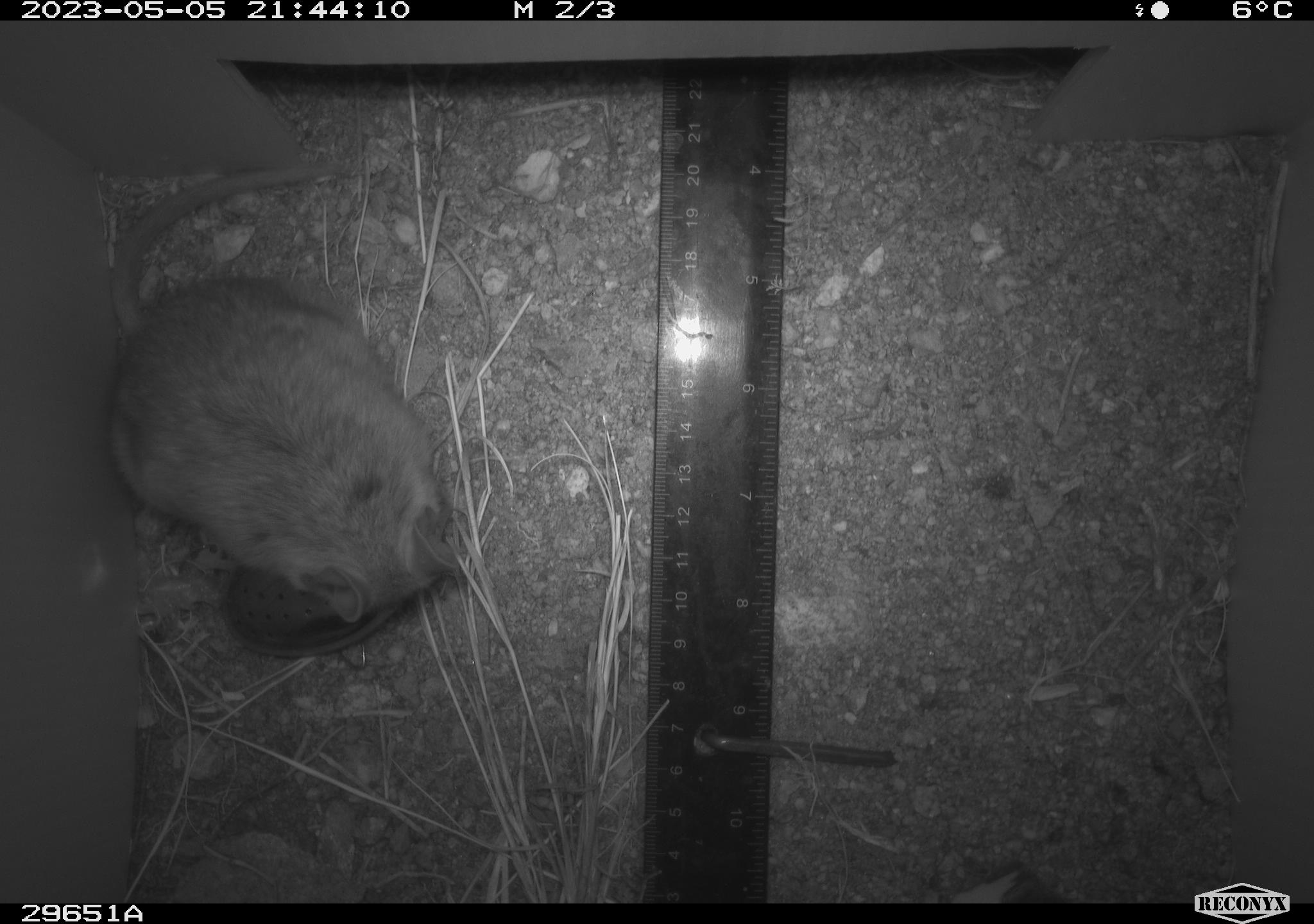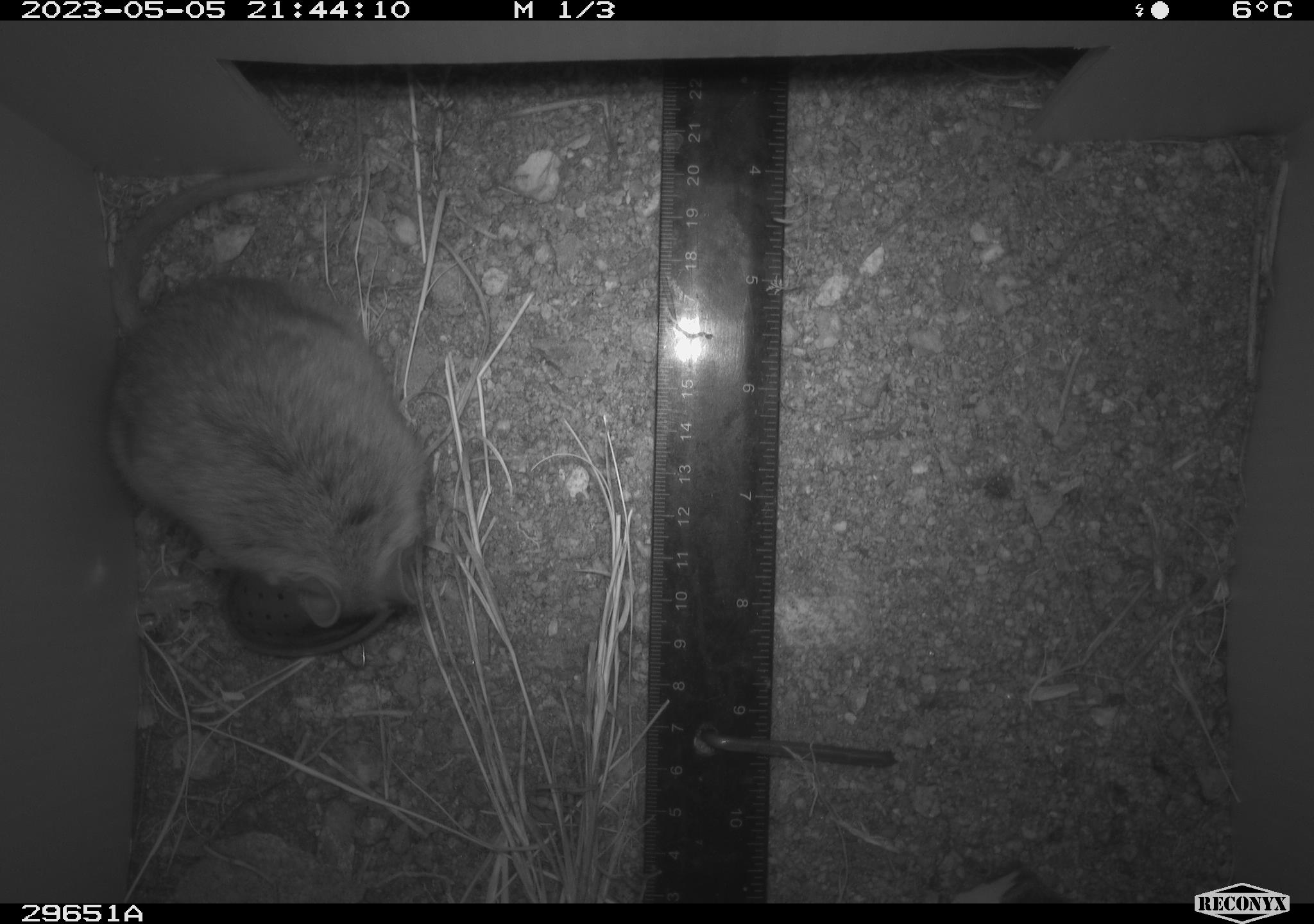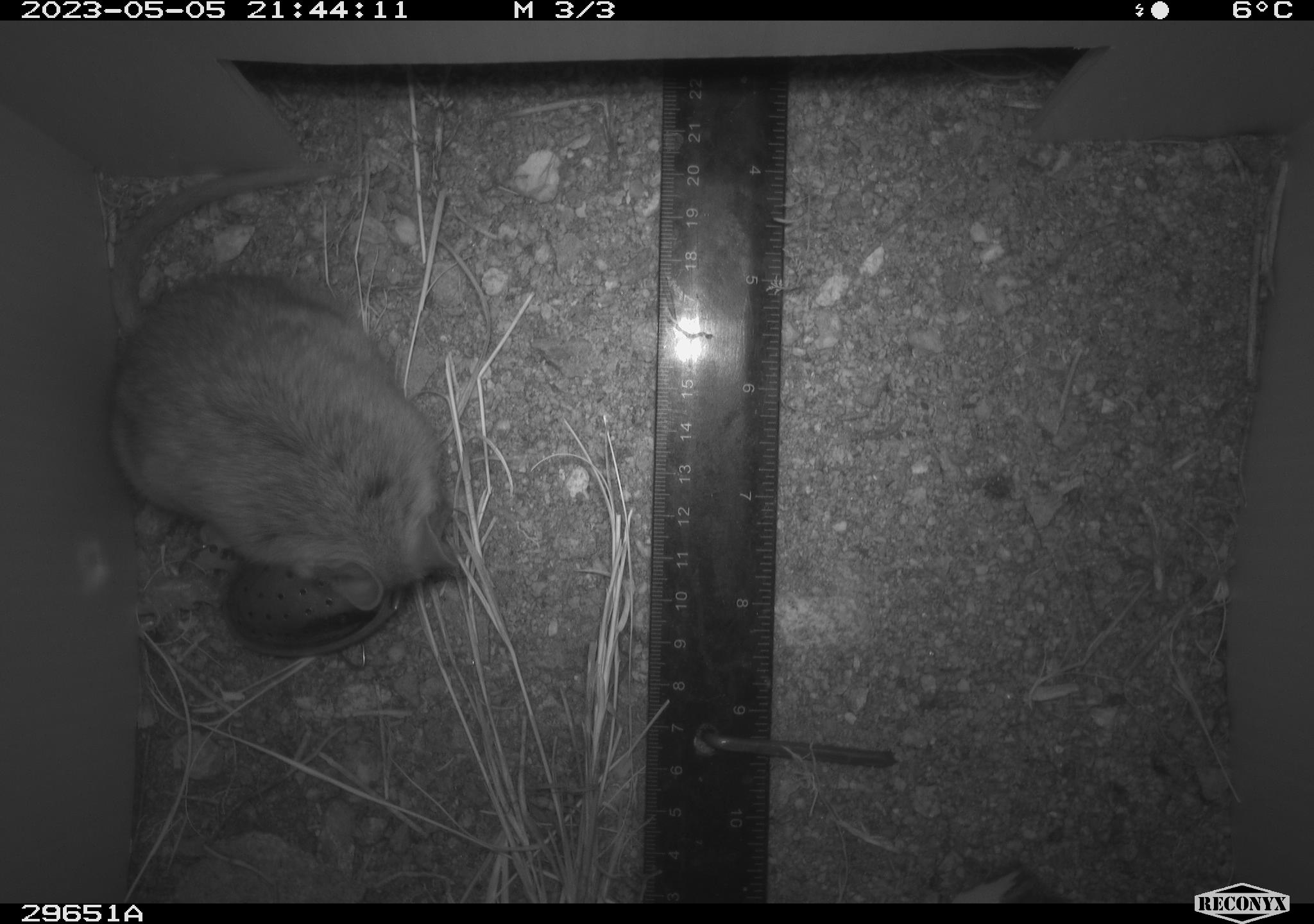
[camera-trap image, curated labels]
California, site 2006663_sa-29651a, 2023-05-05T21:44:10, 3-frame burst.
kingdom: Animalia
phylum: Chordata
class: Mammalia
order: Rodentia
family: Cricetidae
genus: Neotoma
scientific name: Neotoma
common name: pack rat or woodrat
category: neotoma species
Neotoma species (pack rat or woodrat) (Neotoma).